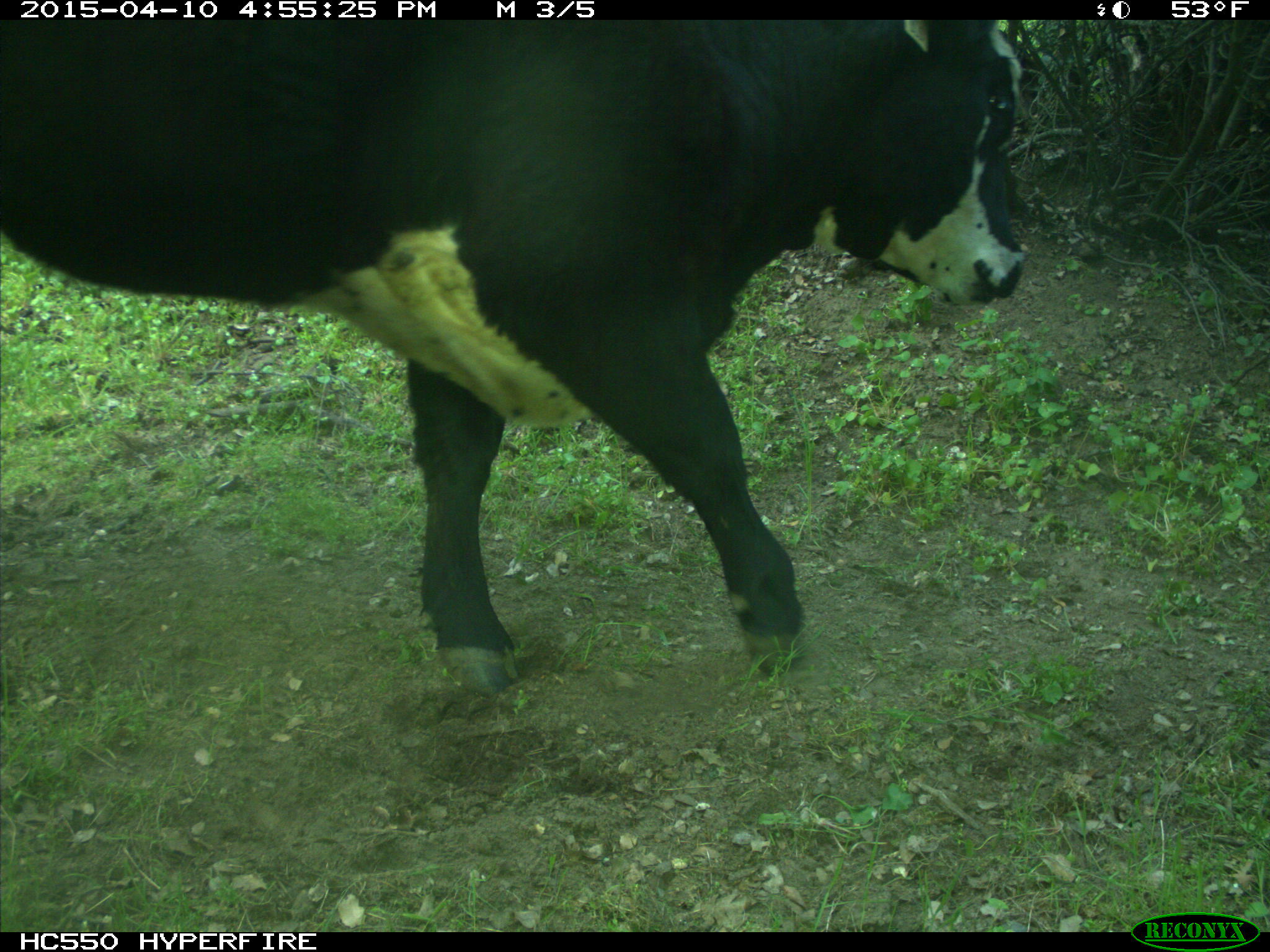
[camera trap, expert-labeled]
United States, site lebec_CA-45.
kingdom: Animalia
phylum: Chordata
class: Mammalia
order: Artiodactyla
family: Bovidae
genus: Bos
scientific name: Bos taurus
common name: domestic cow